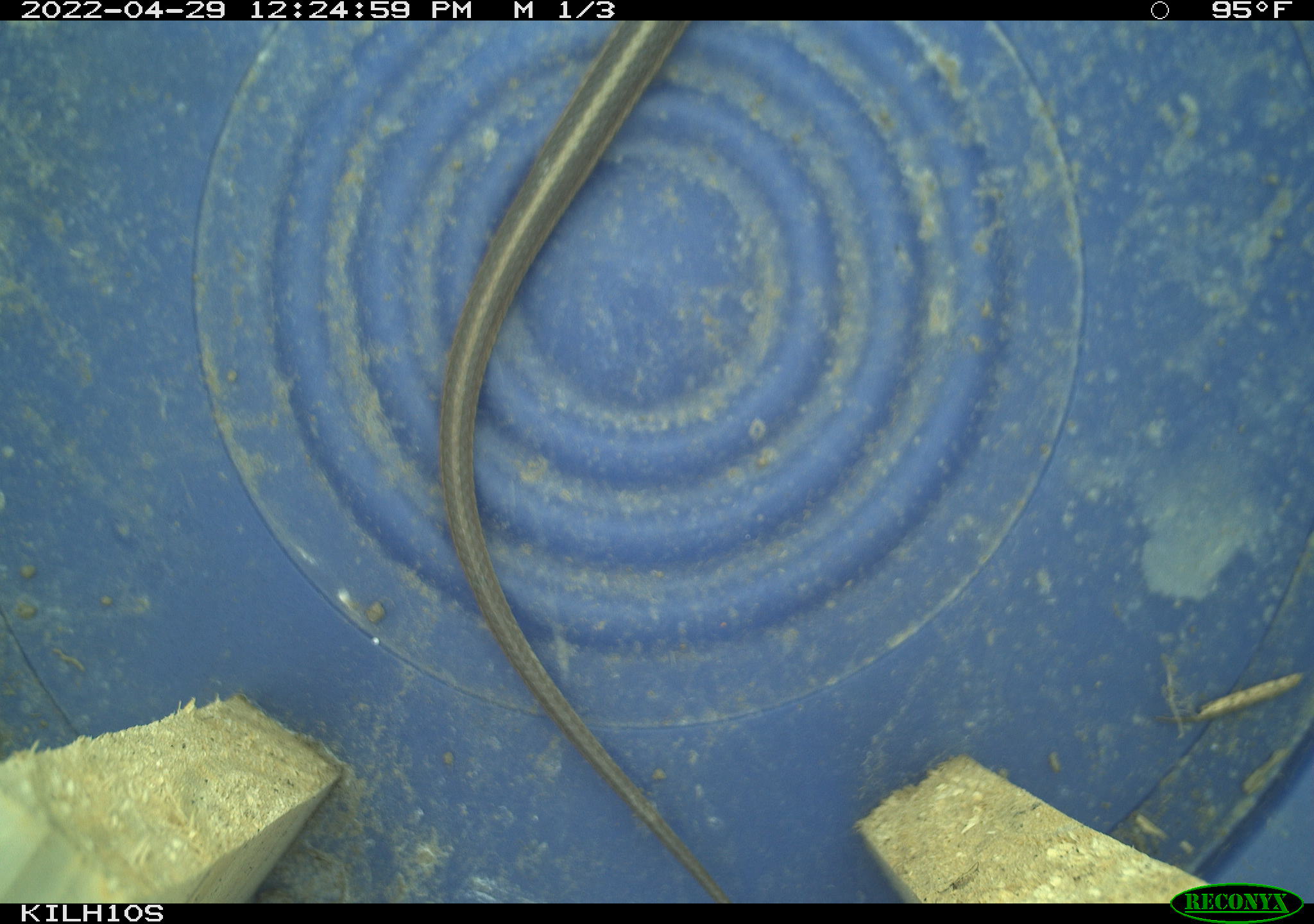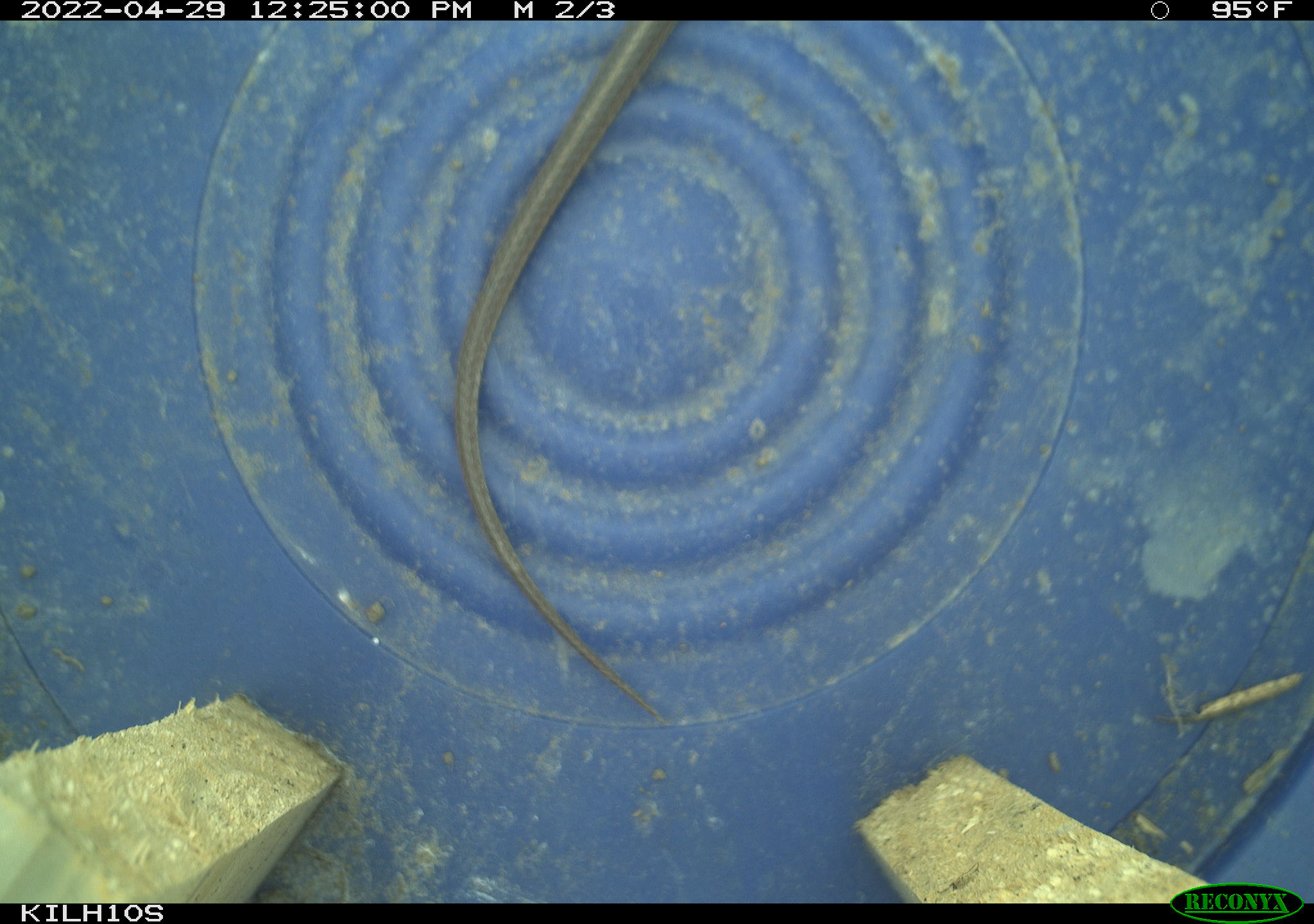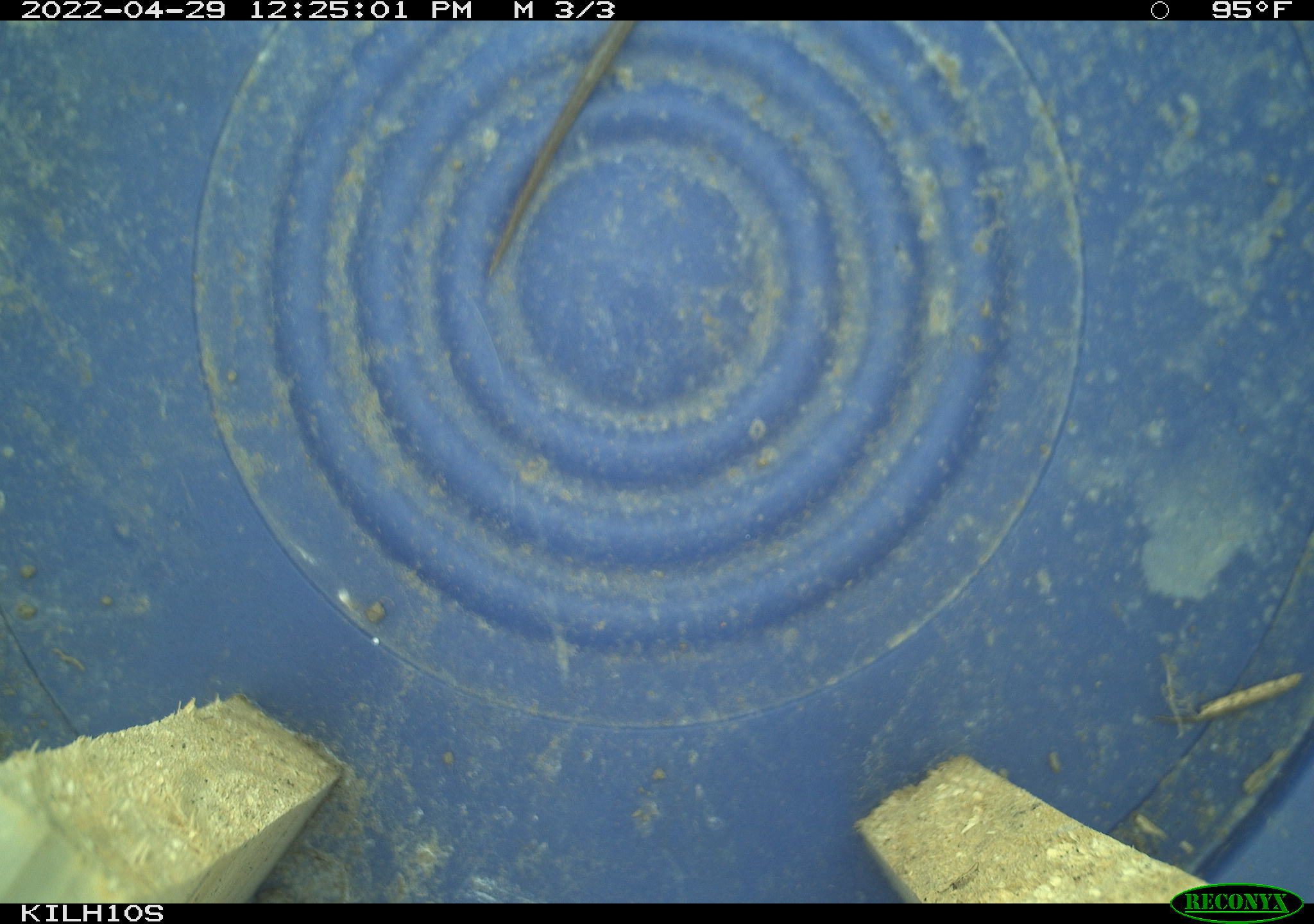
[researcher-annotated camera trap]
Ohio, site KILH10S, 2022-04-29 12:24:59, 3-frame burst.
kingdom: Animalia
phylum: Chordata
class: Reptilia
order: Squamata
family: Colubridae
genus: Thamnophis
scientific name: Thamnophis sirtalis sirtalis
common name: eastern gartersnake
Eastern gartersnake (Thamnophis sirtalis sirtalis).